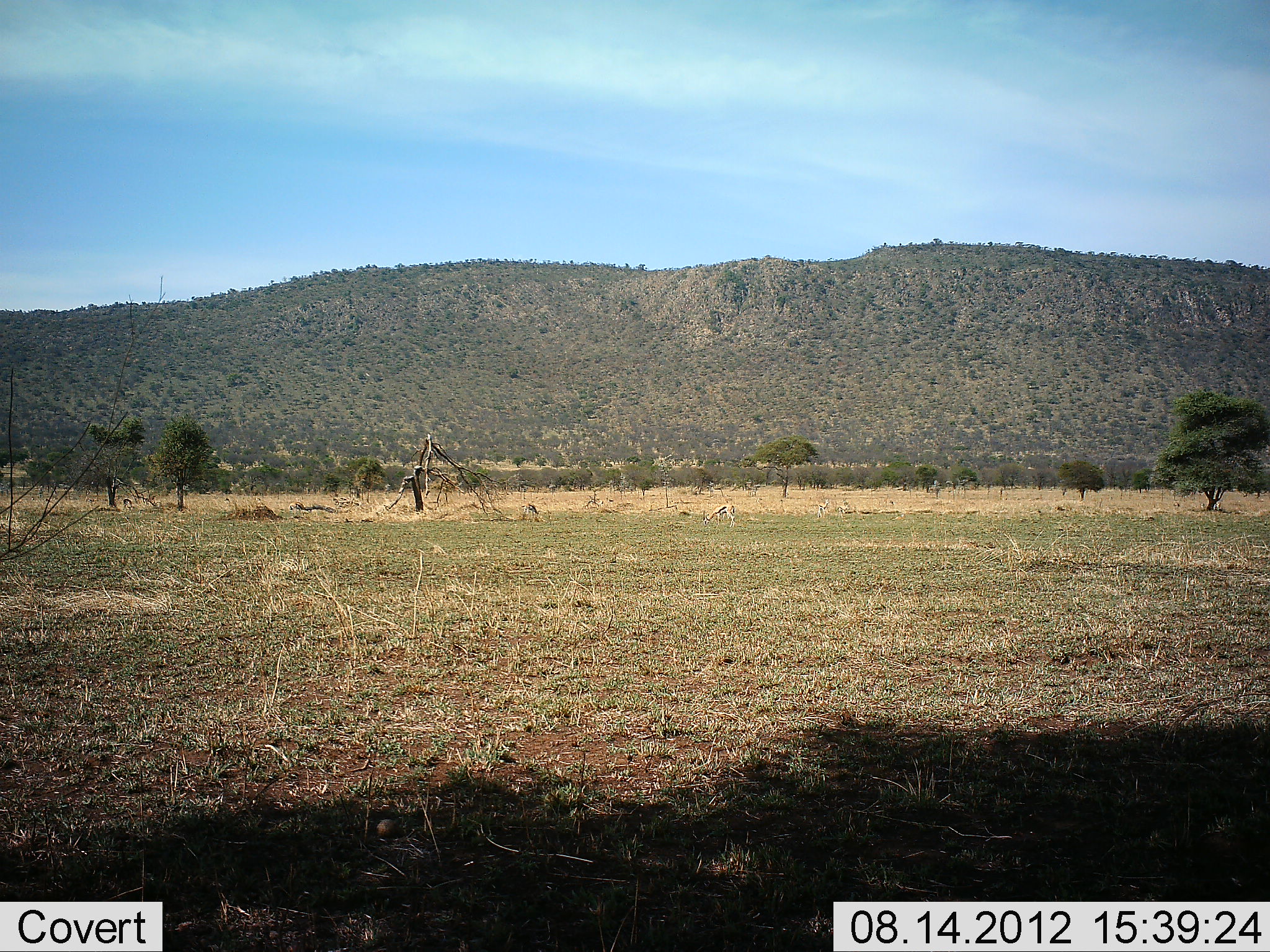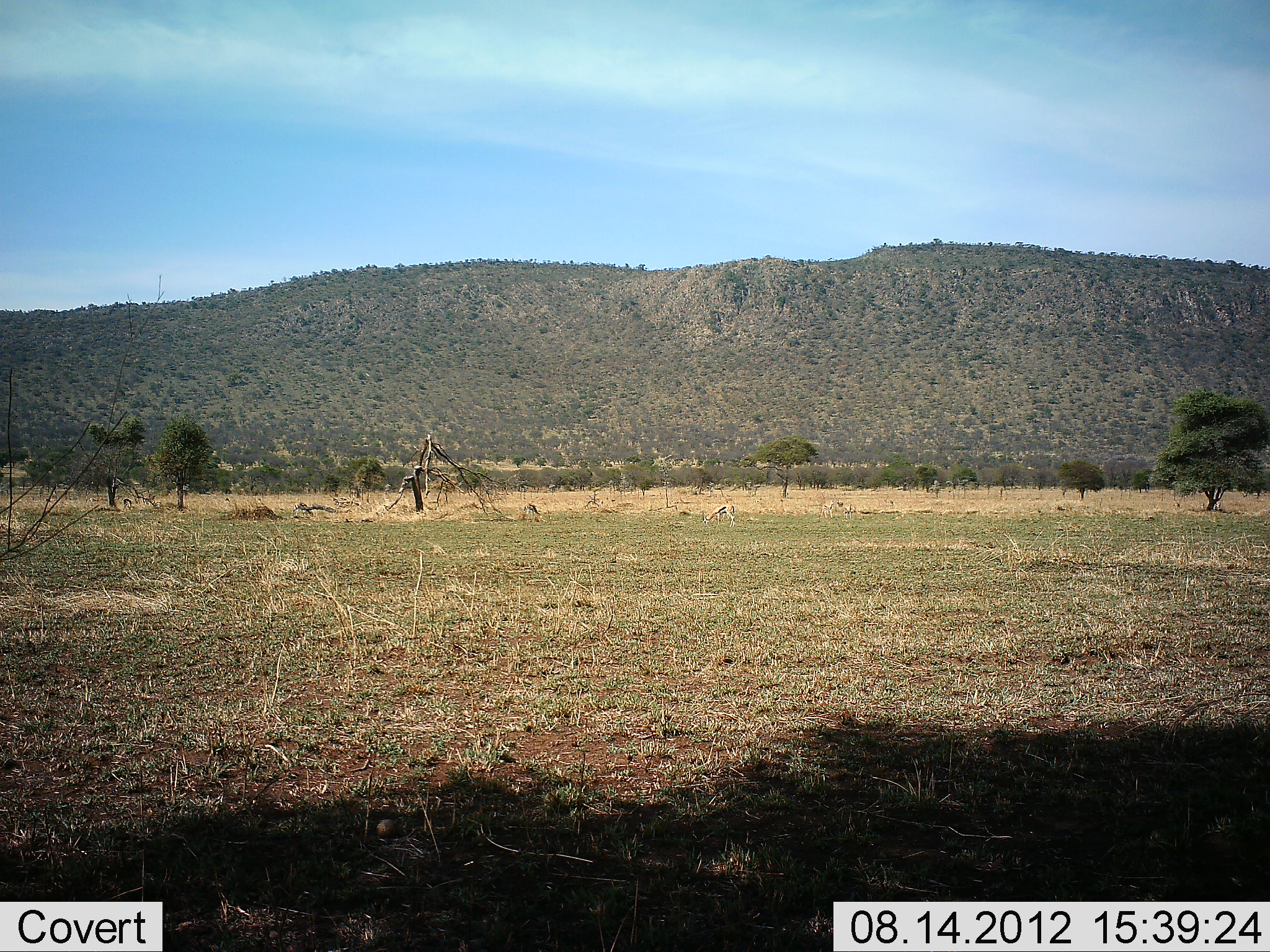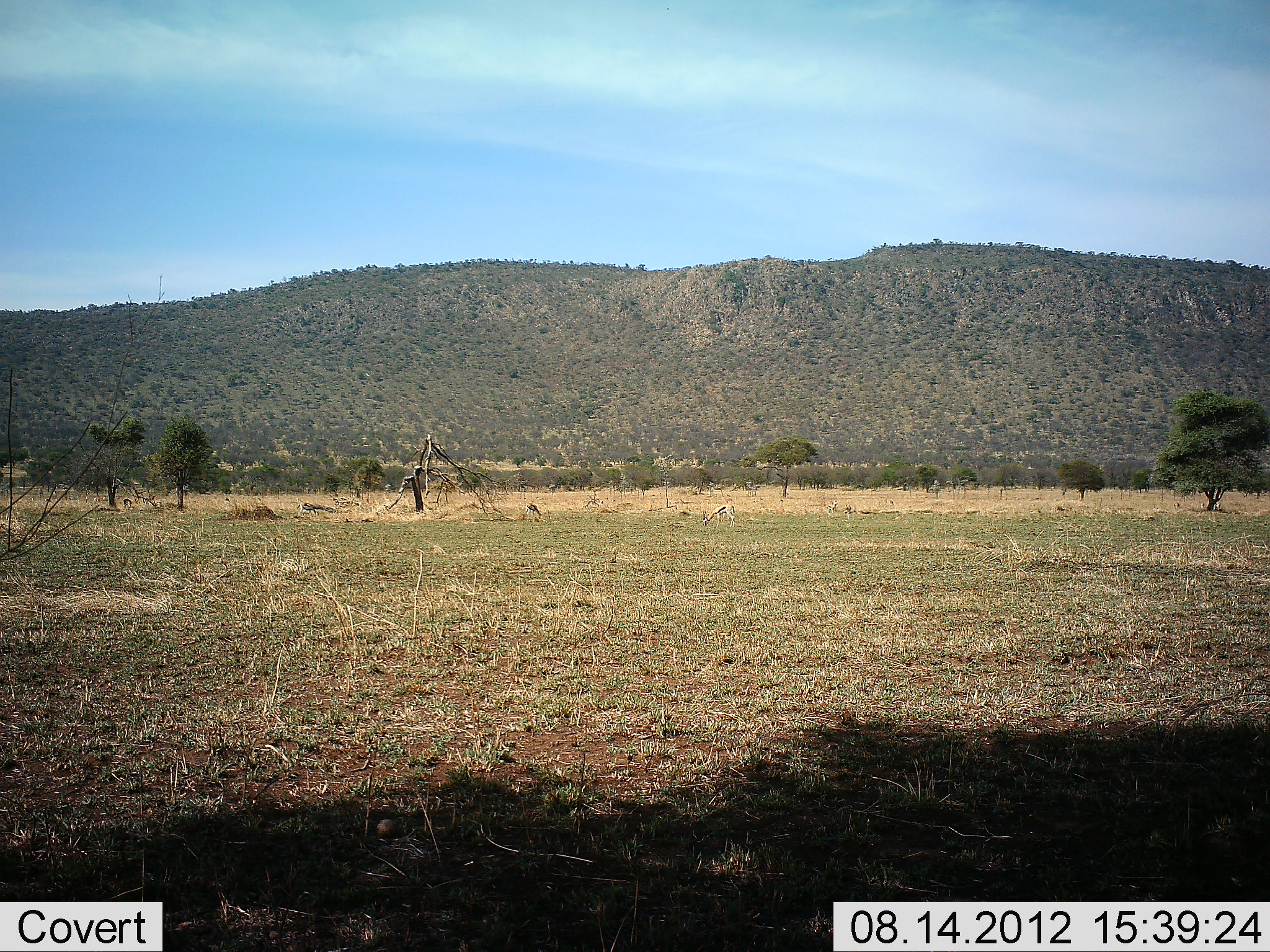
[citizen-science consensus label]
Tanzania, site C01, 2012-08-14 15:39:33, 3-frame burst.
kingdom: Animalia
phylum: Chordata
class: Mammalia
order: Artiodactyla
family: Bovidae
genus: Eudorcas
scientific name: Eudorcas thomsonii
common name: thomson's gazelle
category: gazellethomsons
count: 4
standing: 22%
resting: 0%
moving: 22%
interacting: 0%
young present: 0%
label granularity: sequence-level